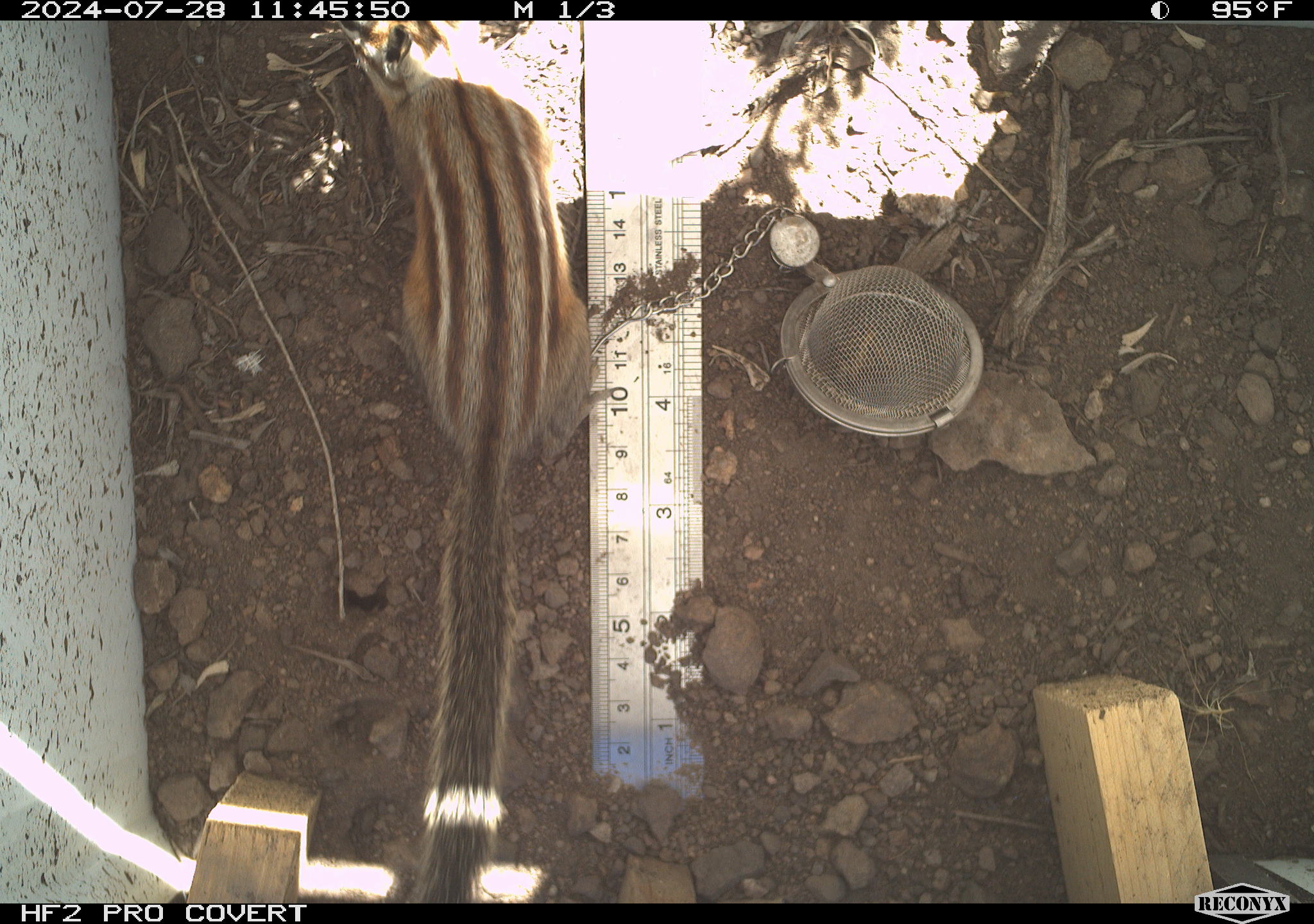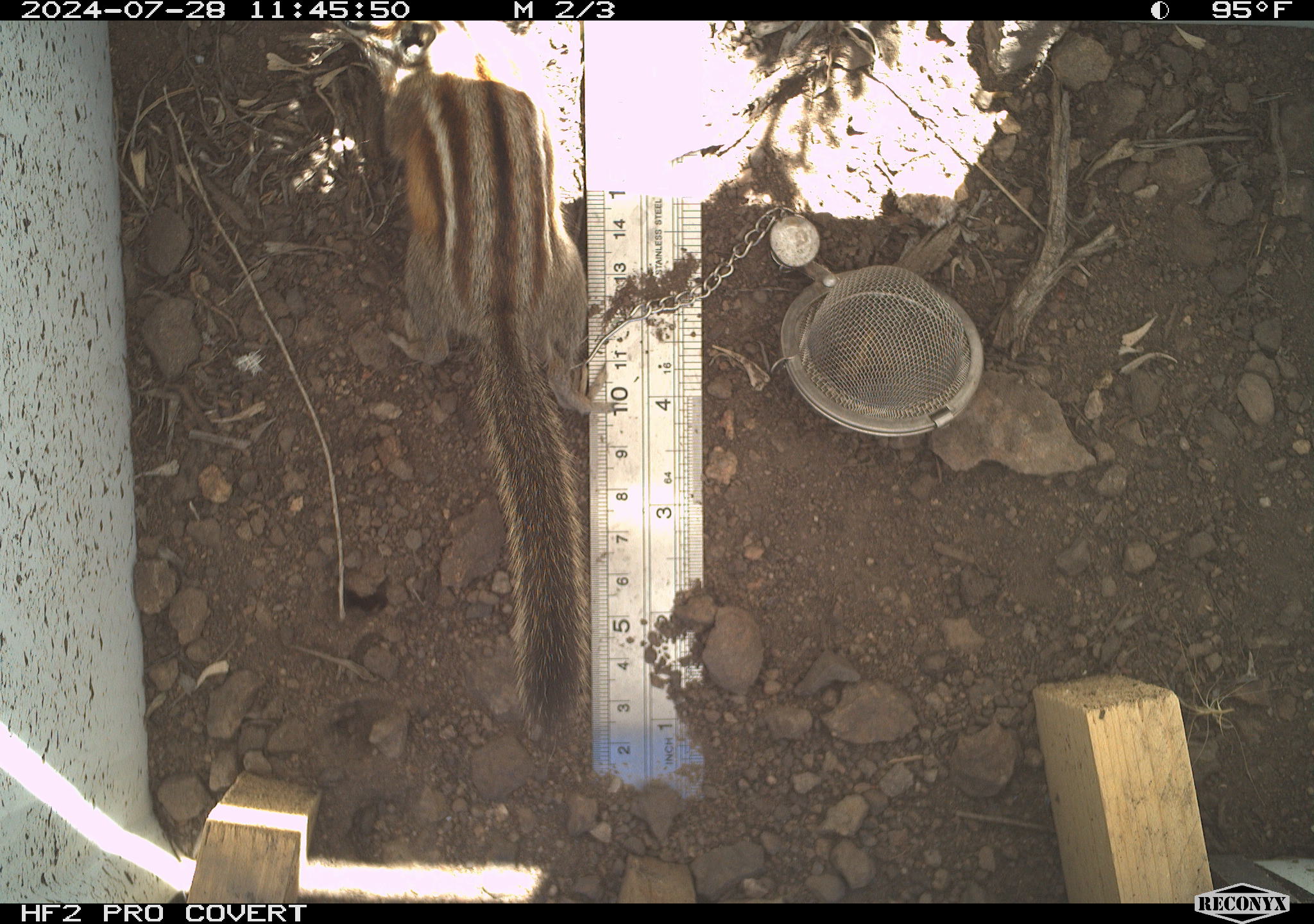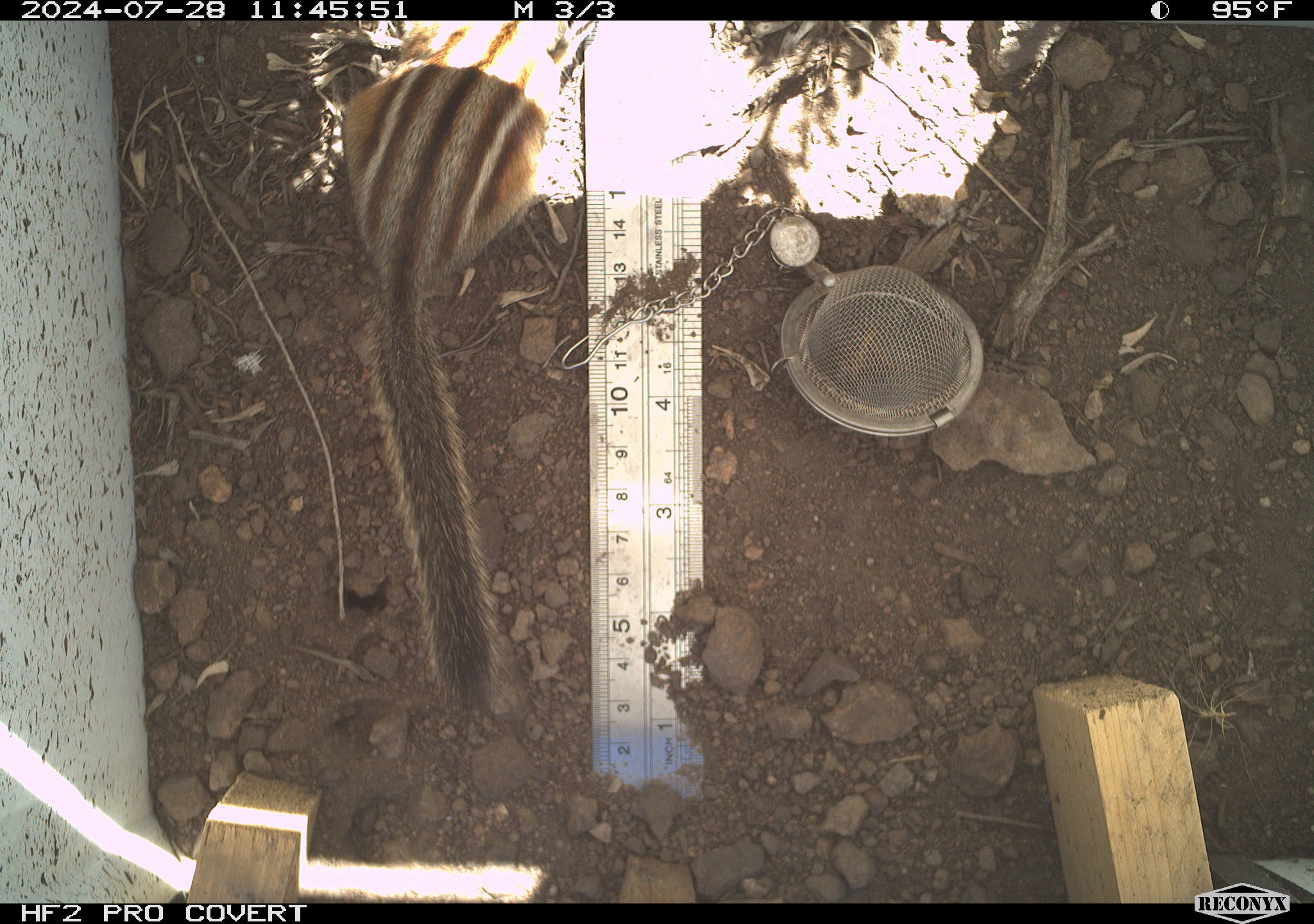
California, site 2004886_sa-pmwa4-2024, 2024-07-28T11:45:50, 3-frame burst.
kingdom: Animalia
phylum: Chordata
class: Mammalia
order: Rodentia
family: Sciuridae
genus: Neotamias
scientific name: Neotamias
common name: western chipmunks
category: neotamias species